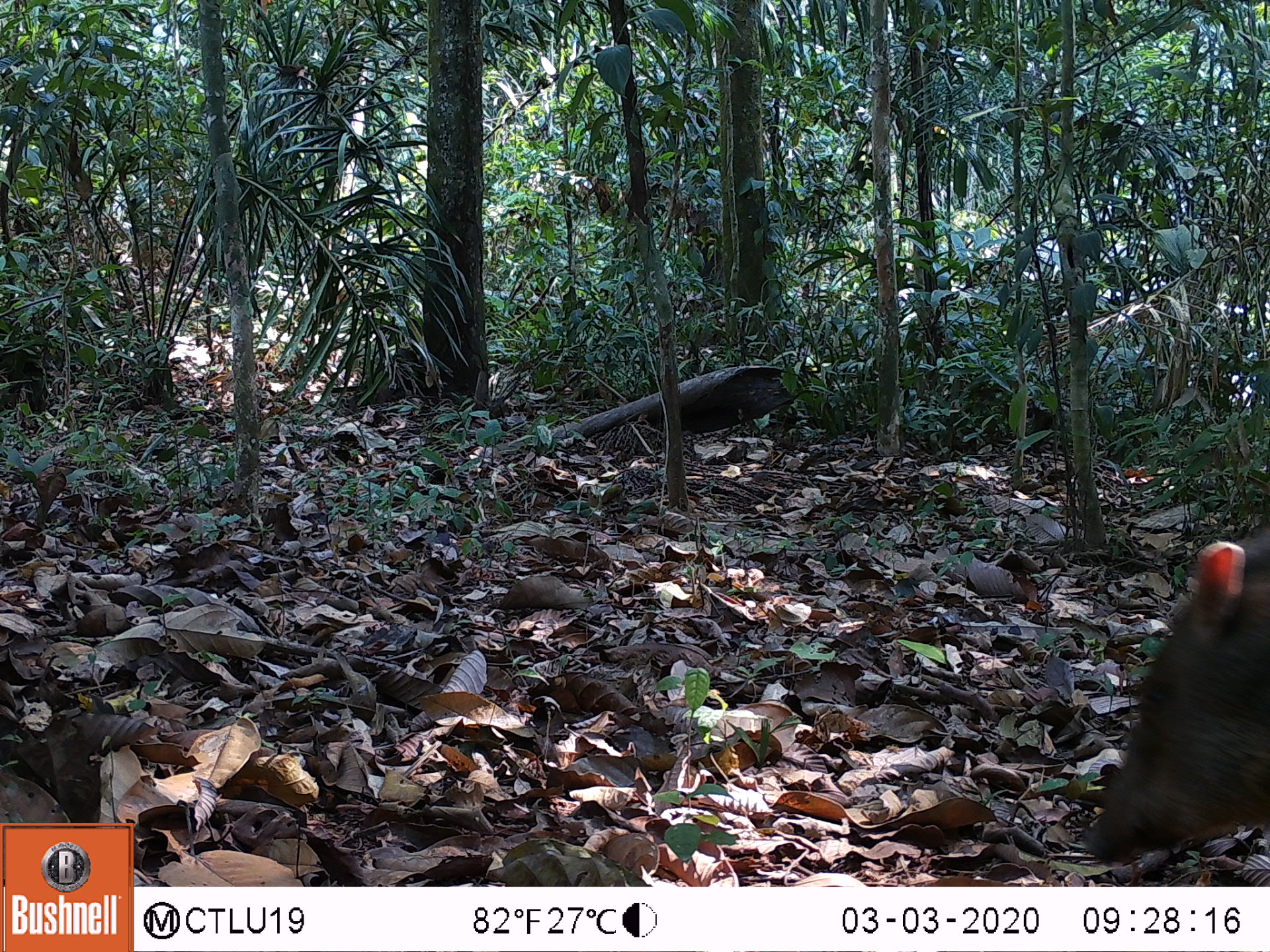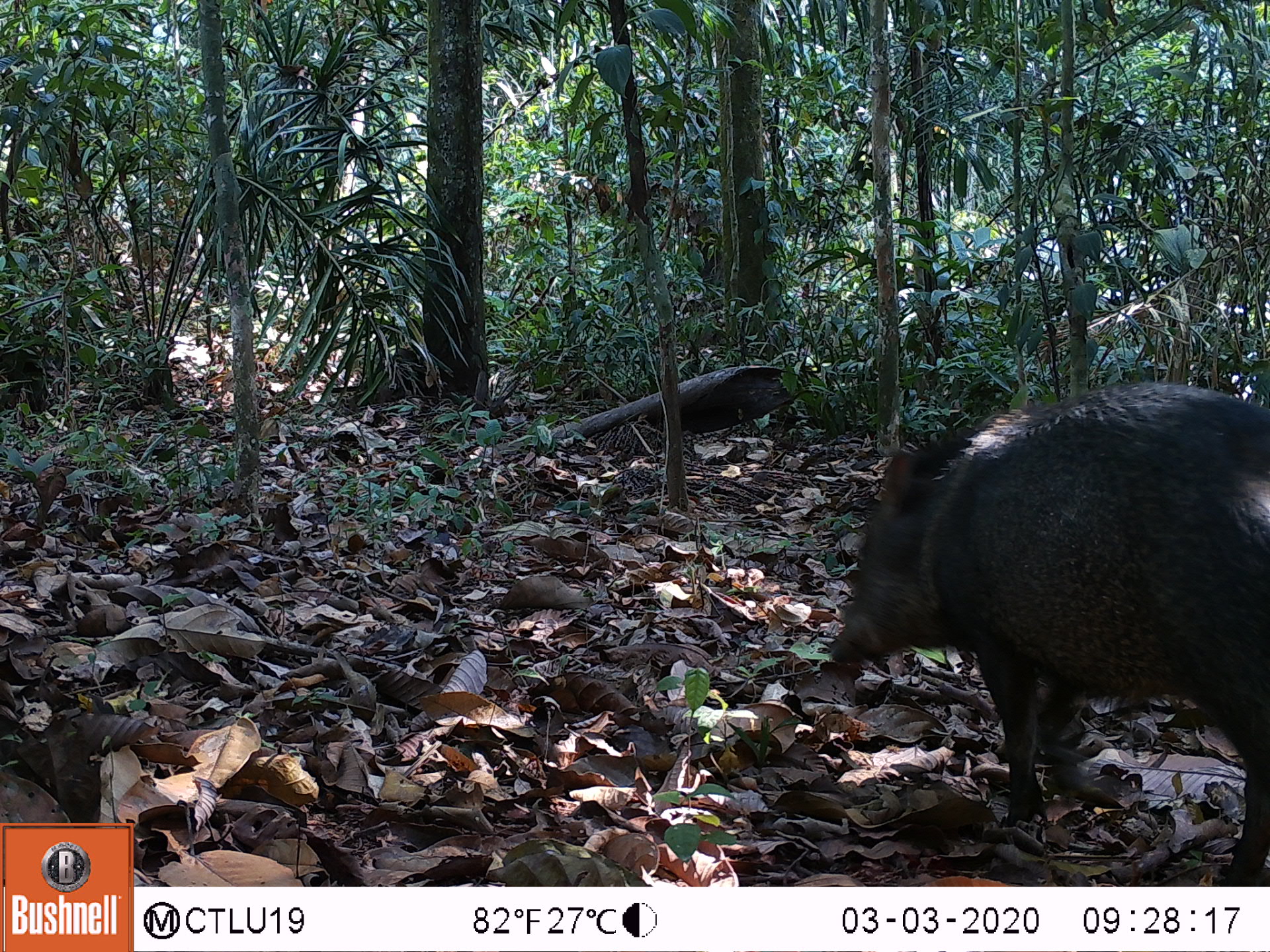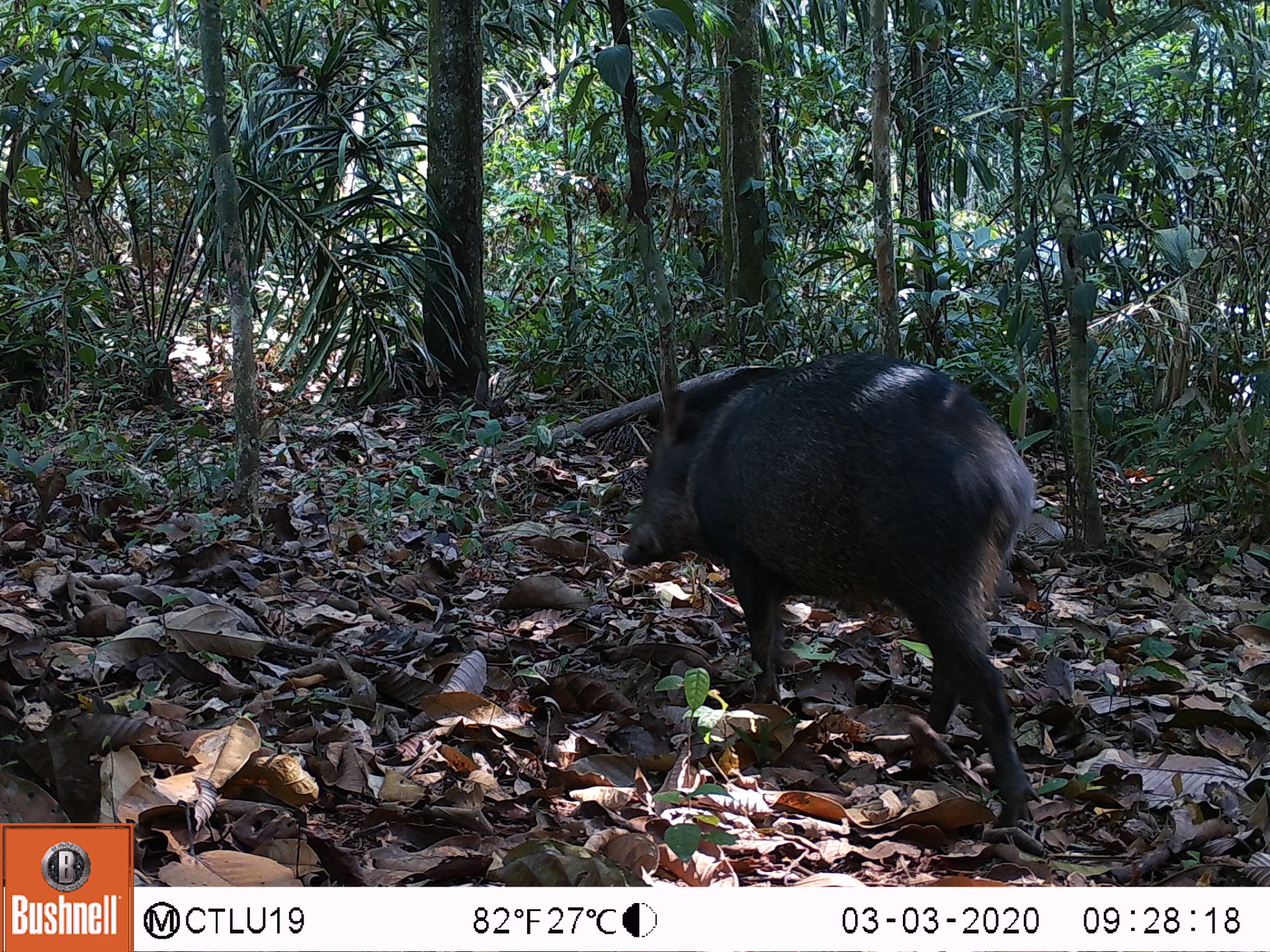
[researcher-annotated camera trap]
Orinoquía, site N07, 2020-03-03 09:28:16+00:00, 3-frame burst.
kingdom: Animalia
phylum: Chordata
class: Mammalia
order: Artiodactyla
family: Tayassuidae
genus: Pecari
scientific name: Pecari tajacu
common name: collared peccary